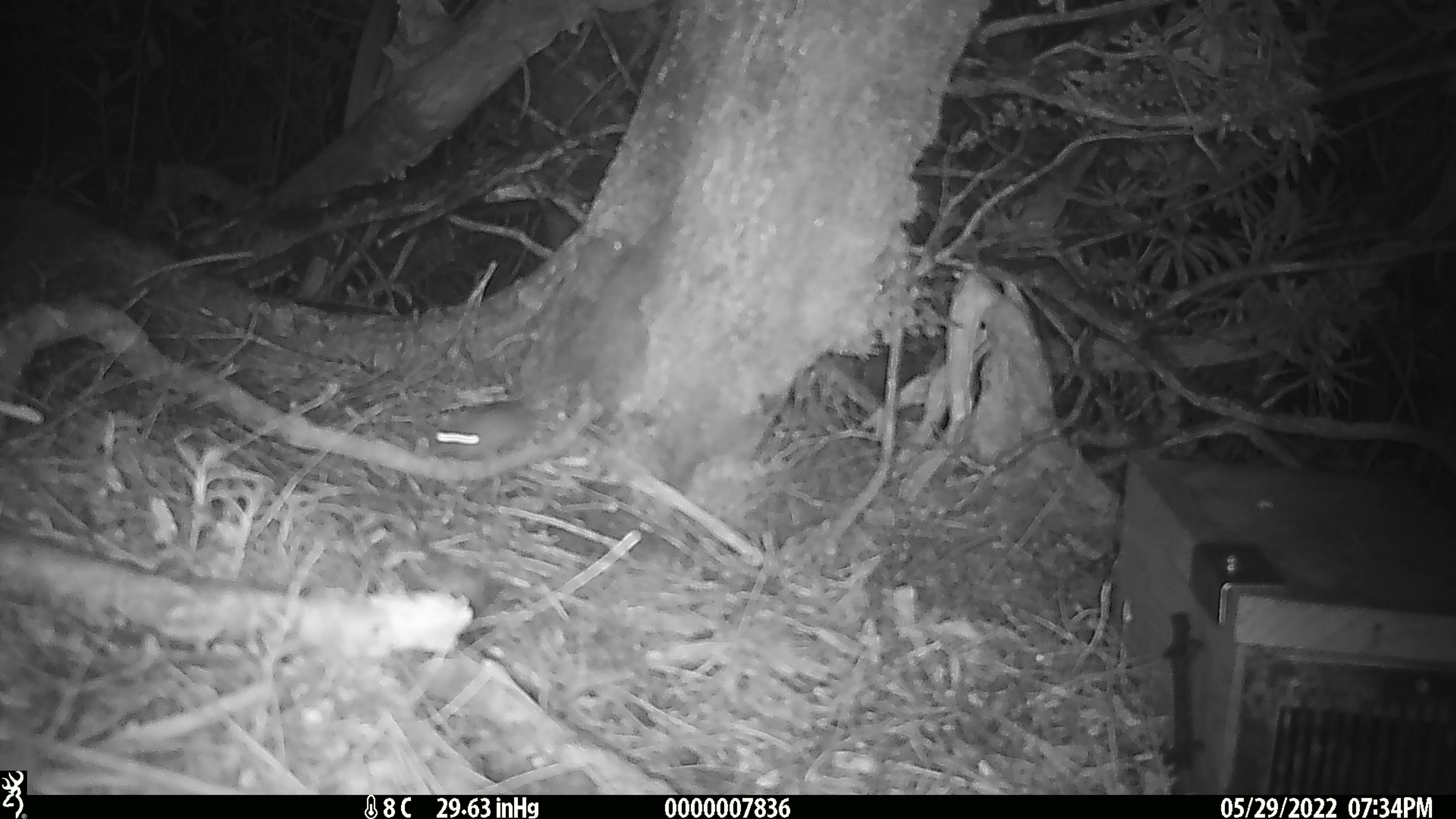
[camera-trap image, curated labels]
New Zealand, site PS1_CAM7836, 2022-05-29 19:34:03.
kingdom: Animalia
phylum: Chordata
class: Mammalia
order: Rodentia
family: Muridae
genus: Mus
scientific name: Mus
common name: mouse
Mouse (Mus).